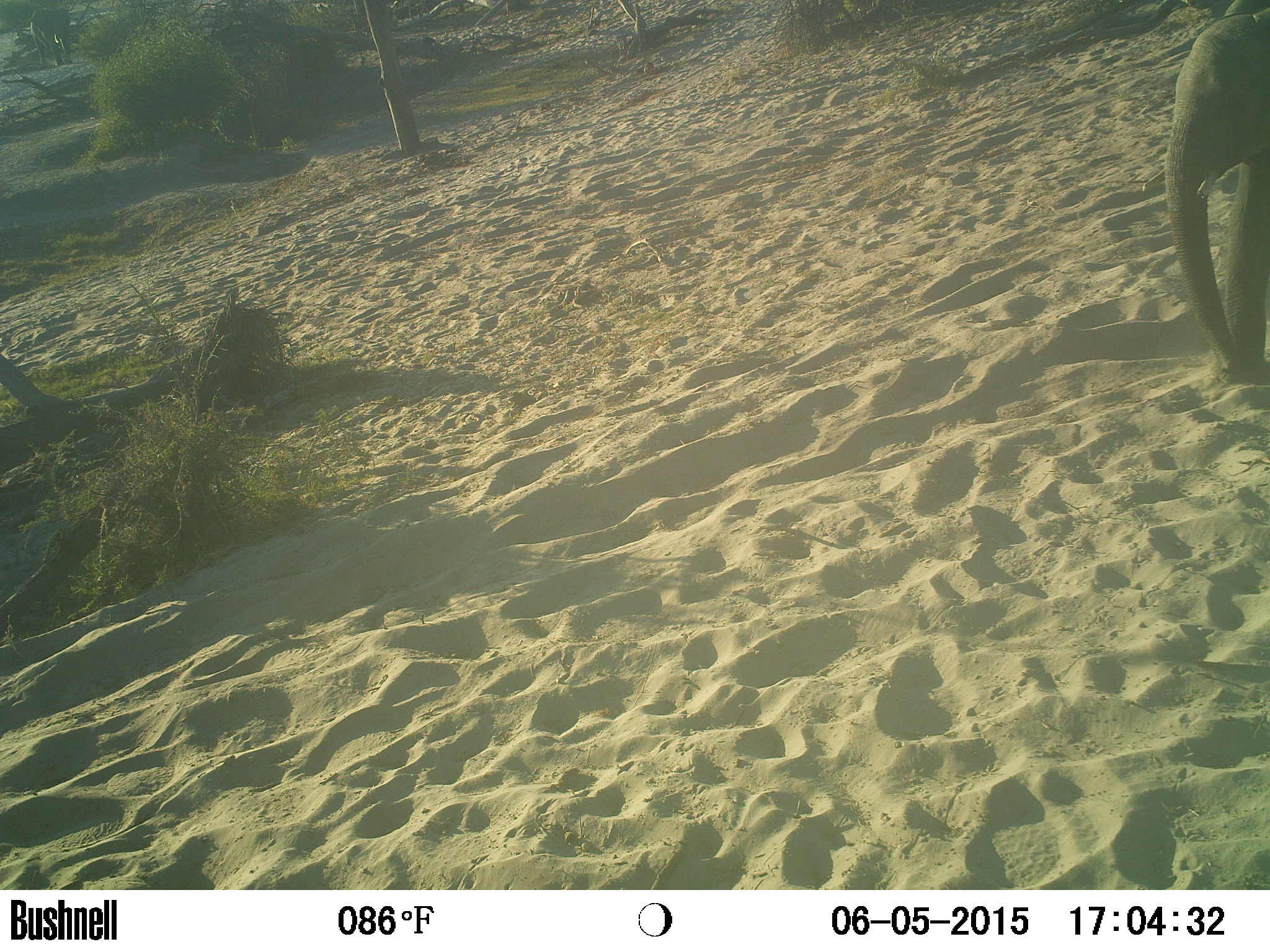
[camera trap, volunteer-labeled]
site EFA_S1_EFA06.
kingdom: Animalia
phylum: Chordata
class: Mammalia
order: Proboscidea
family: Elephantidae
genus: Loxodonta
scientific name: Loxodonta africana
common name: african bush elephant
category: elephant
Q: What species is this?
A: Elephant (african bush elephant) (Loxodonta africana).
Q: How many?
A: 1.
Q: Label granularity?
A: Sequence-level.